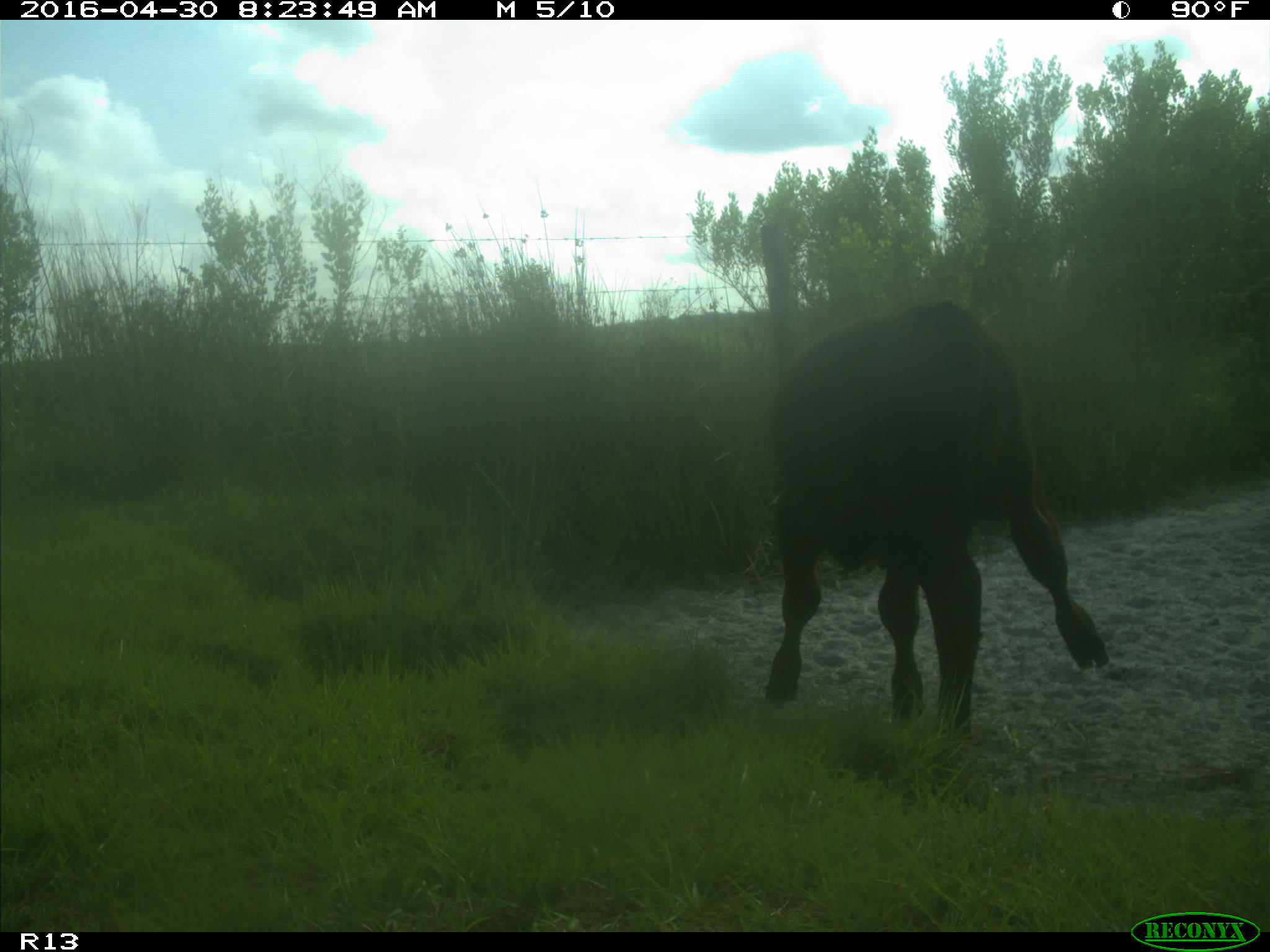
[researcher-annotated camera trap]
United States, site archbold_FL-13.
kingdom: Animalia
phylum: Chordata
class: Mammalia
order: Artiodactyla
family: Bovidae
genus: Bos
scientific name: Bos taurus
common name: domestic cow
Bos taurus (domestic cow).